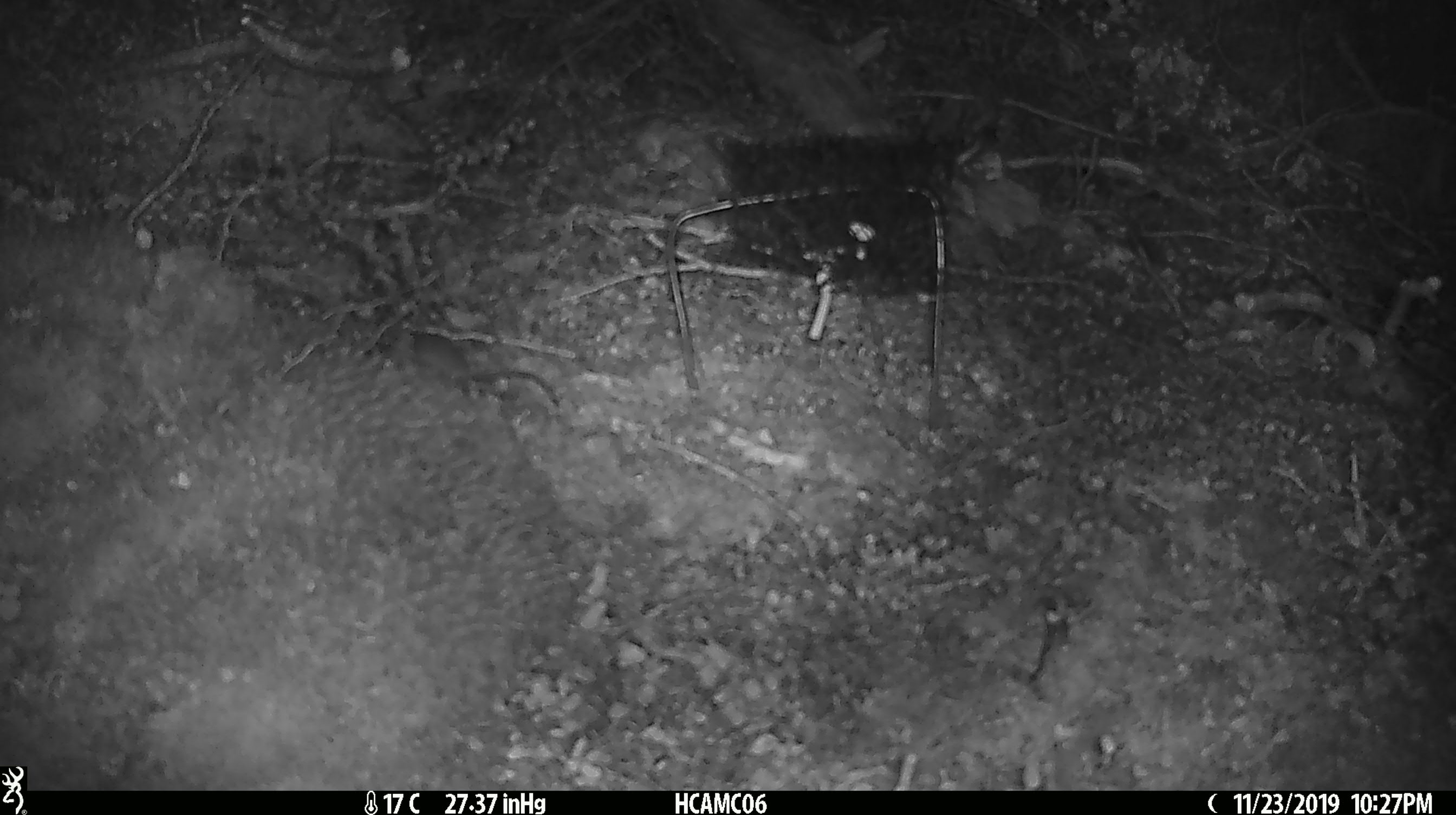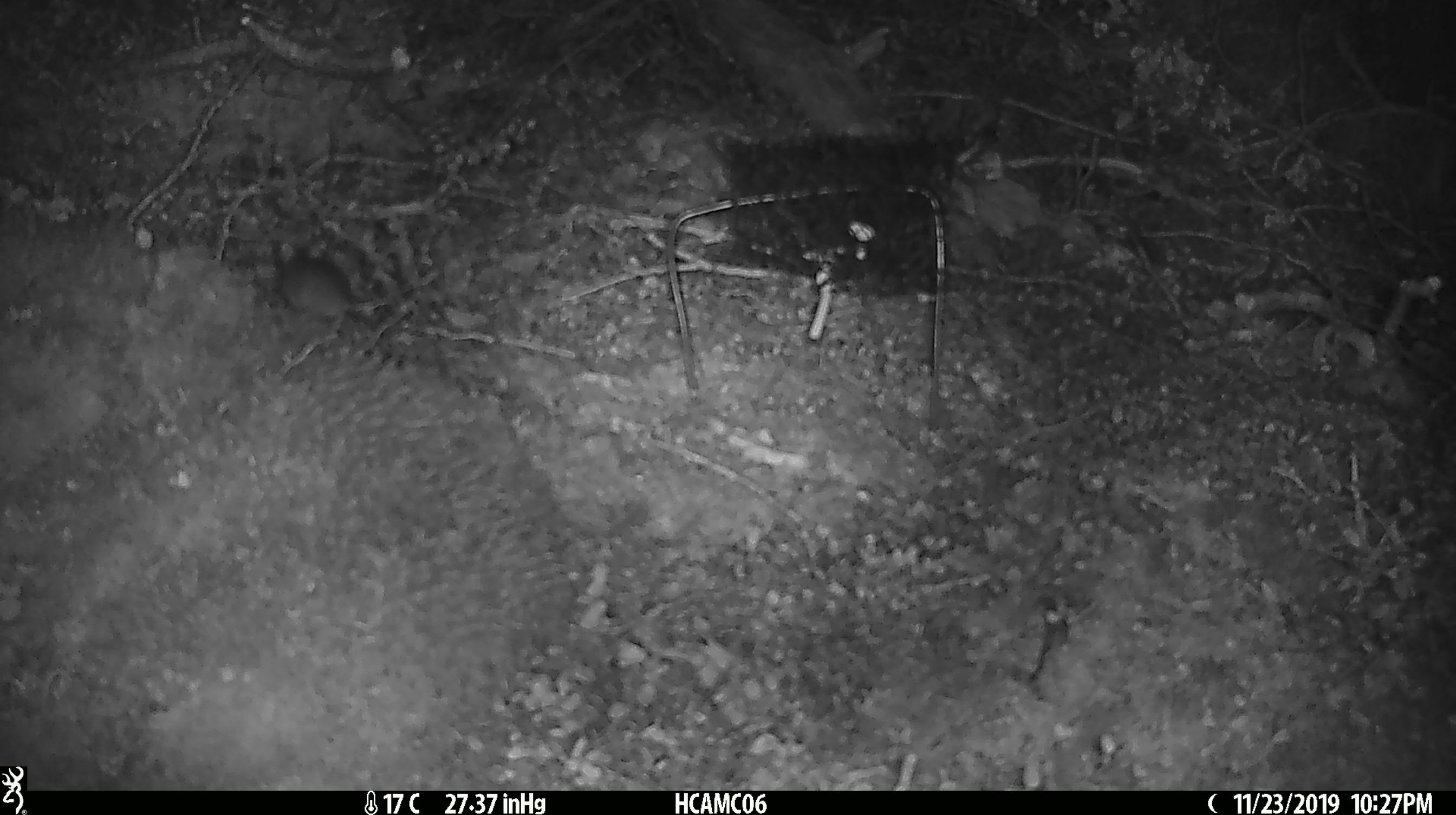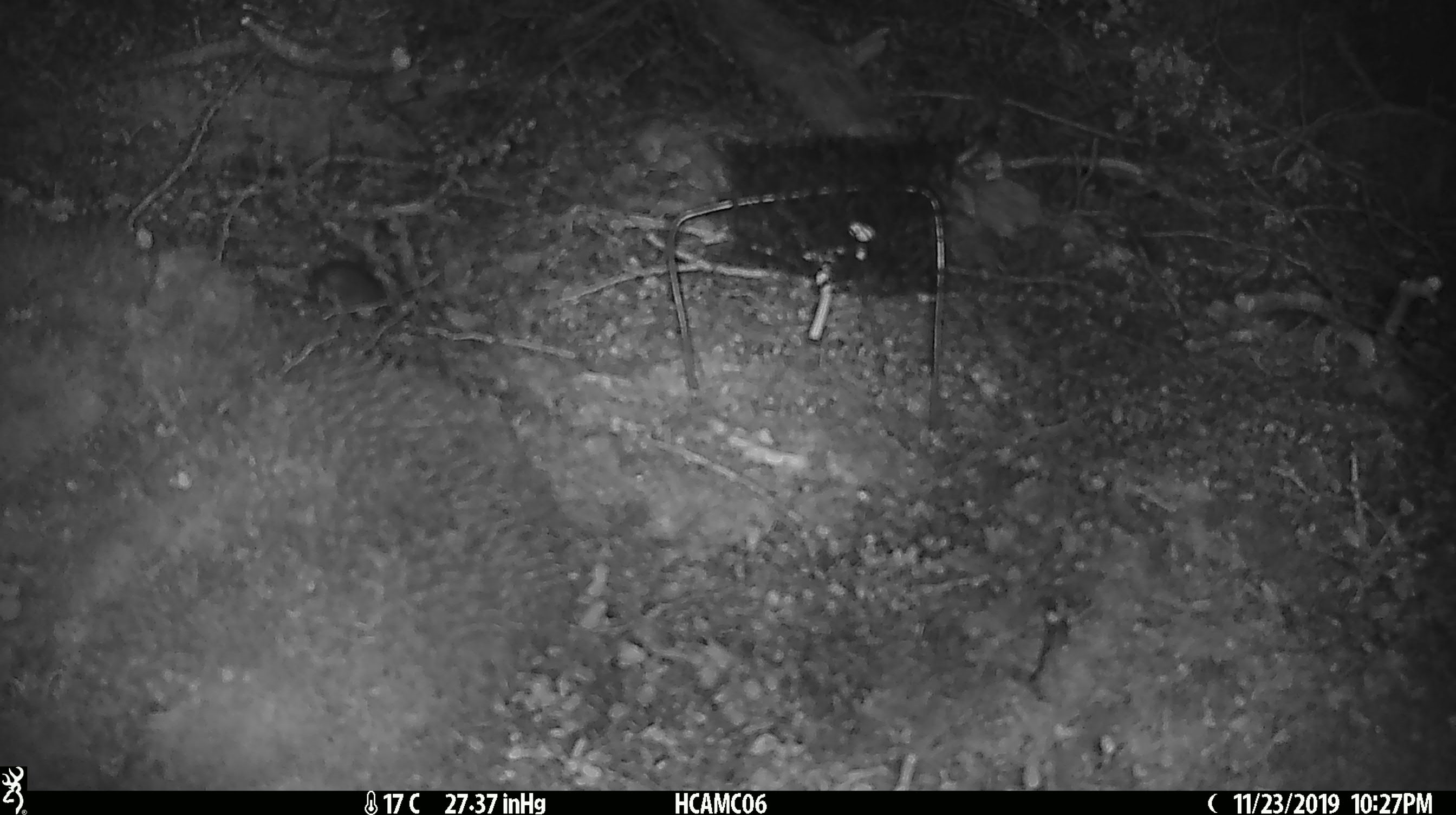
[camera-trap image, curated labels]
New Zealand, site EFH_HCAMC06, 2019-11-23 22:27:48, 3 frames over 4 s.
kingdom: Animalia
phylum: Chordata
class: Mammalia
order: Rodentia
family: Muridae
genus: Mus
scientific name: Mus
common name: mouse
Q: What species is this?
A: Mouse (Mus).